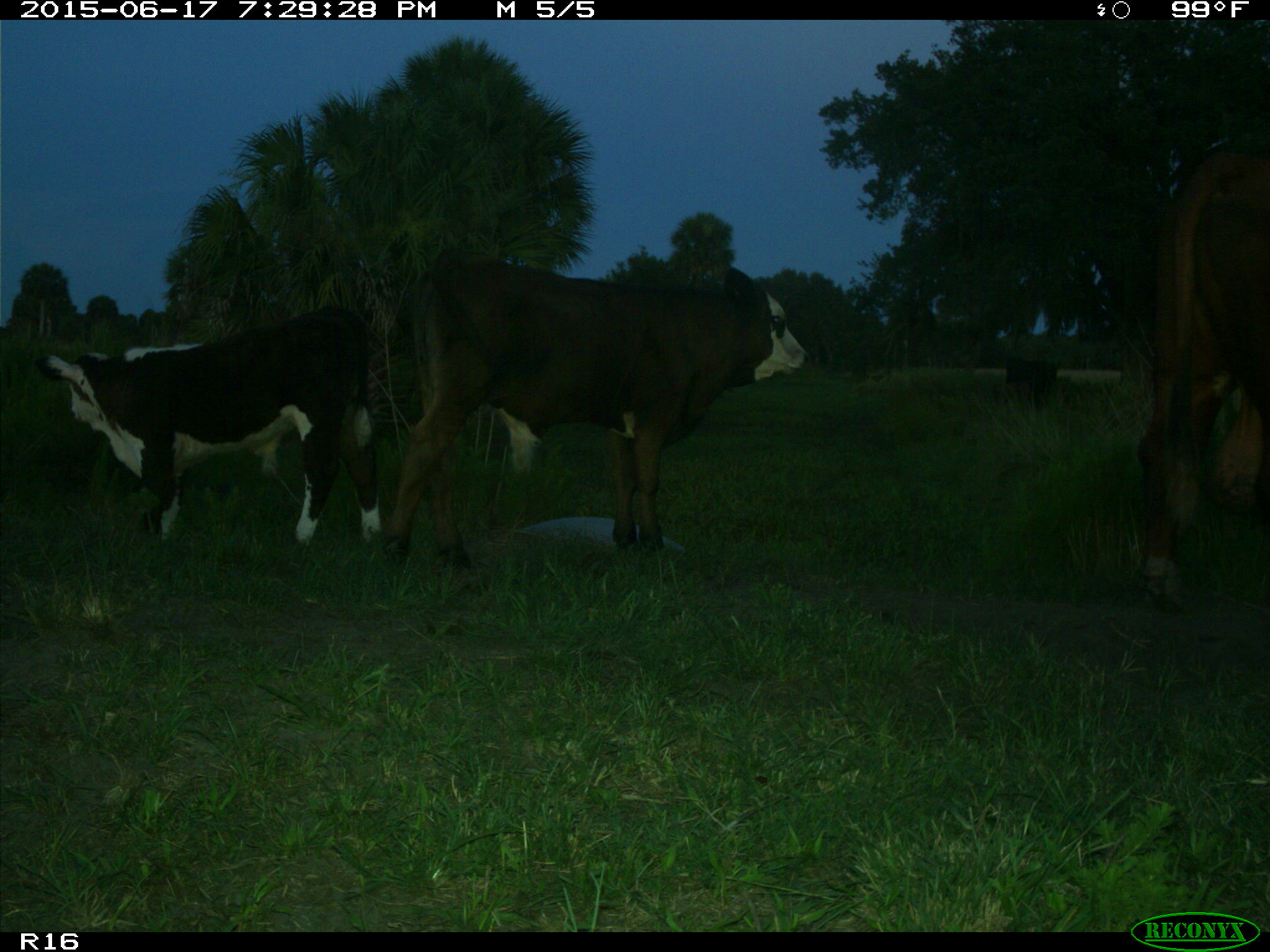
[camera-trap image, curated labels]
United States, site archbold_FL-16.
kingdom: Animalia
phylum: Chordata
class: Mammalia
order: Artiodactyla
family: Bovidae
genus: Bos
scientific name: Bos taurus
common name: domestic cow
Bos taurus (domestic cow).